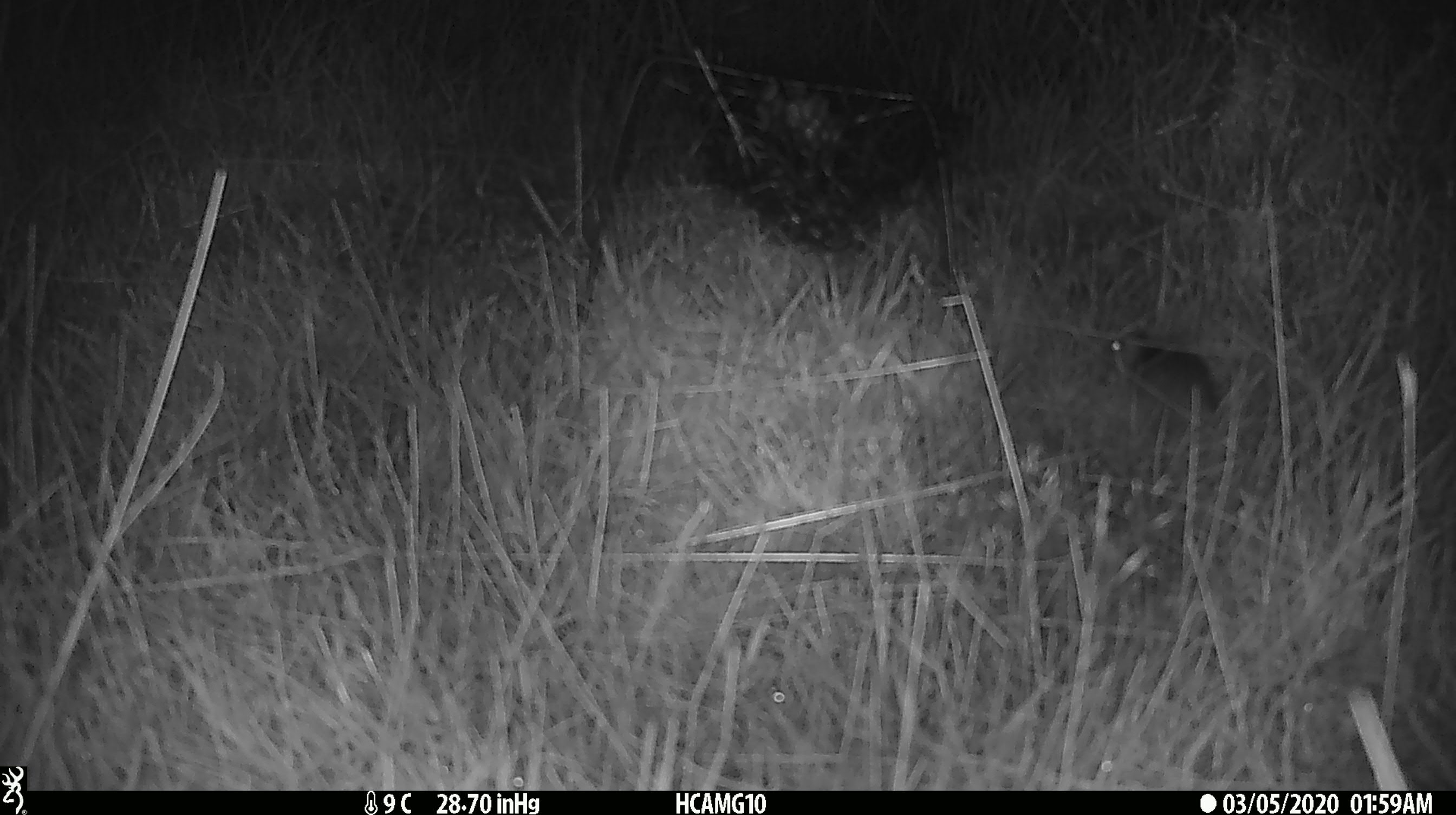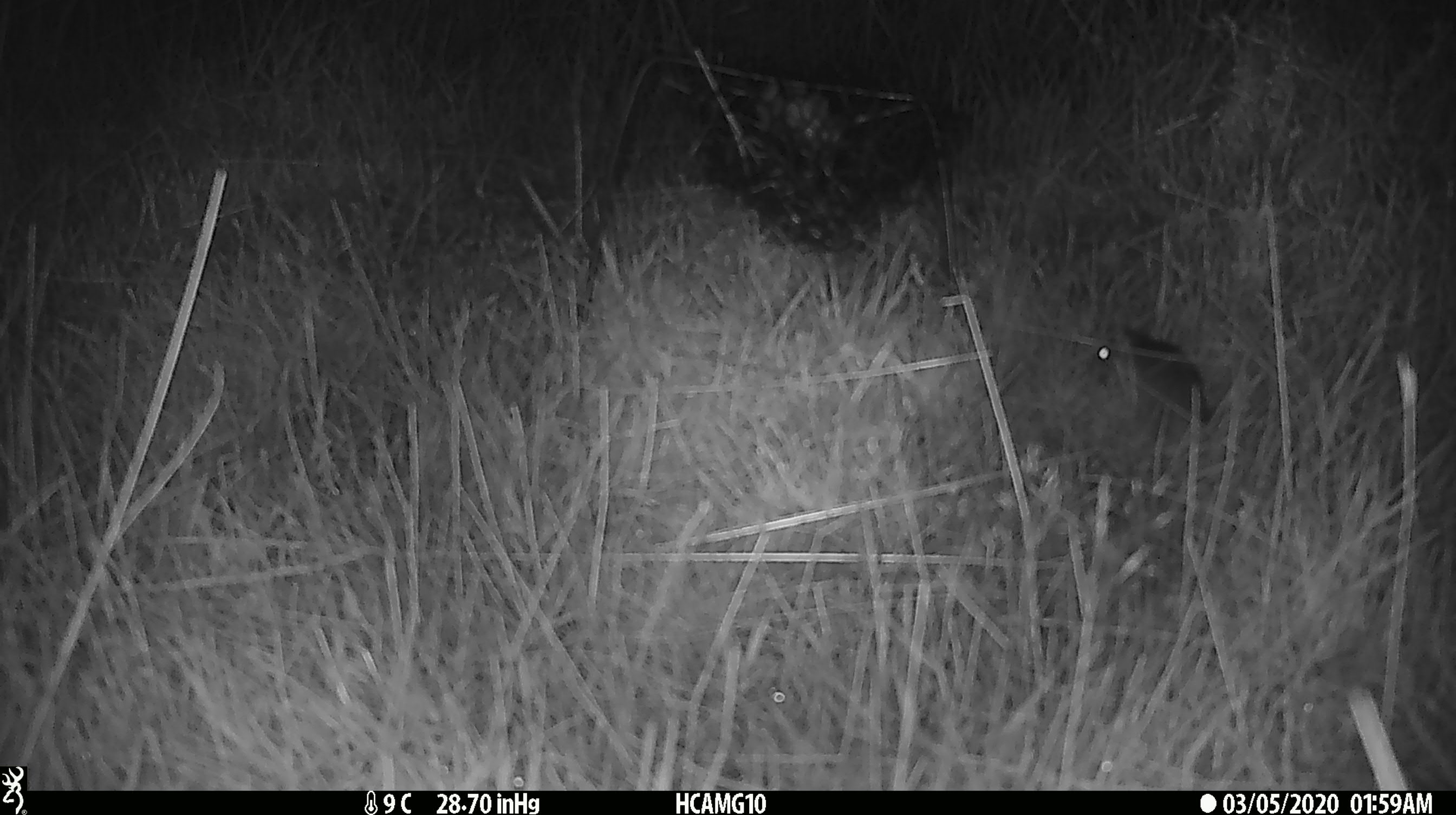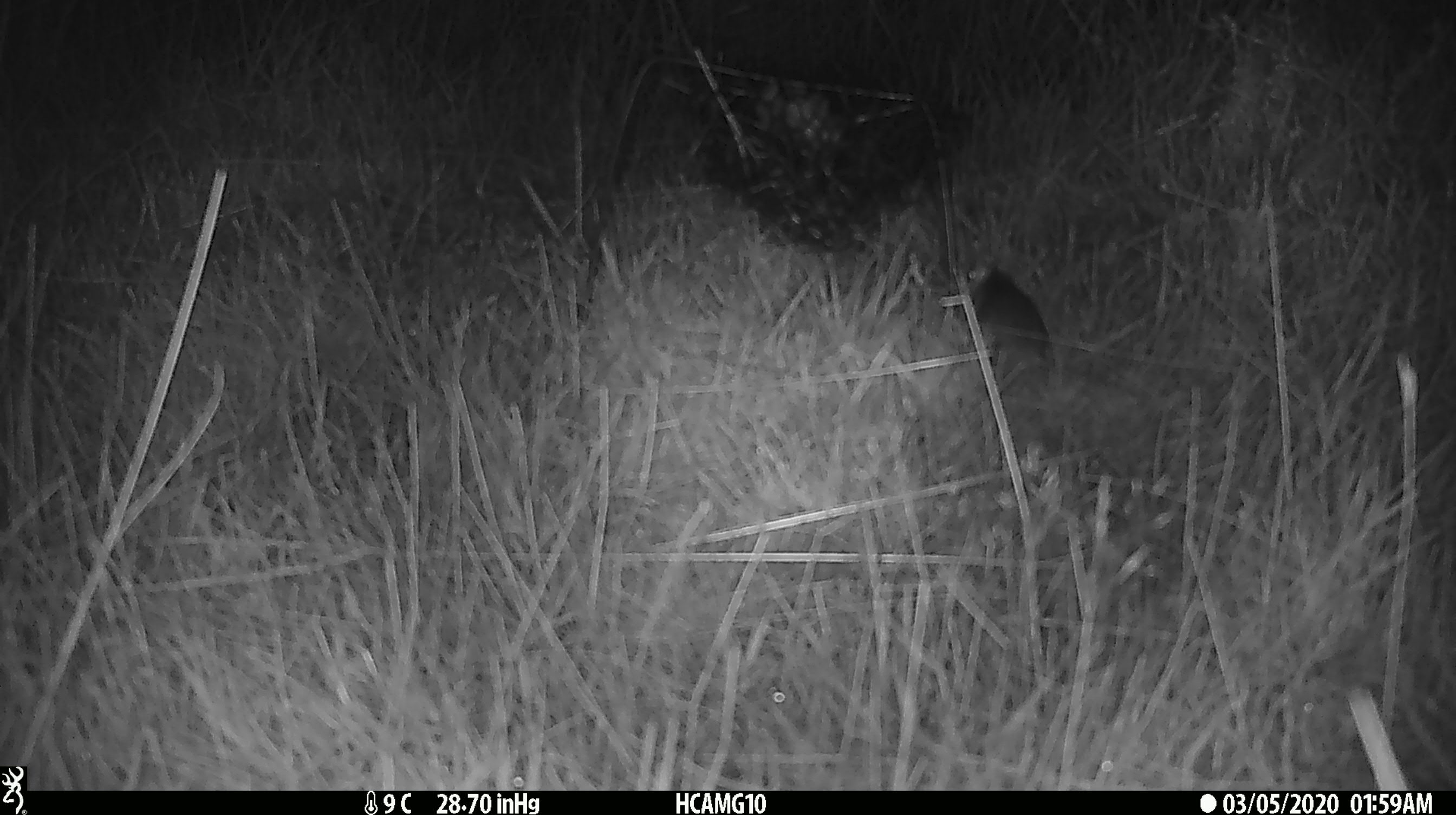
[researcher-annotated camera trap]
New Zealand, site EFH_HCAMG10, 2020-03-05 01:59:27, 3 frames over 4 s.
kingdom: Animalia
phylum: Chordata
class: Mammalia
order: Rodentia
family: Muridae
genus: Mus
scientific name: Mus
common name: mouse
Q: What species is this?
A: Mouse (Mus).